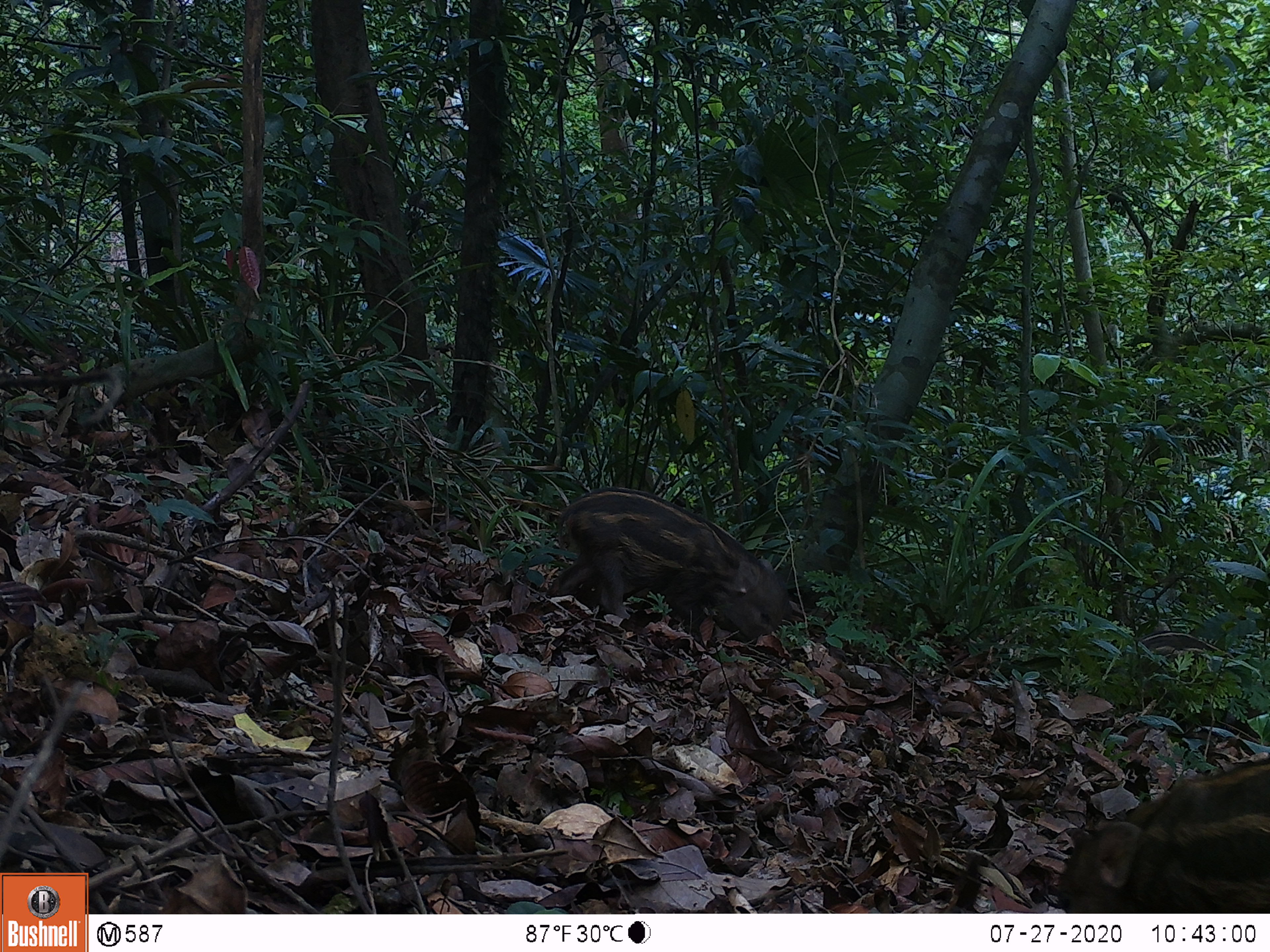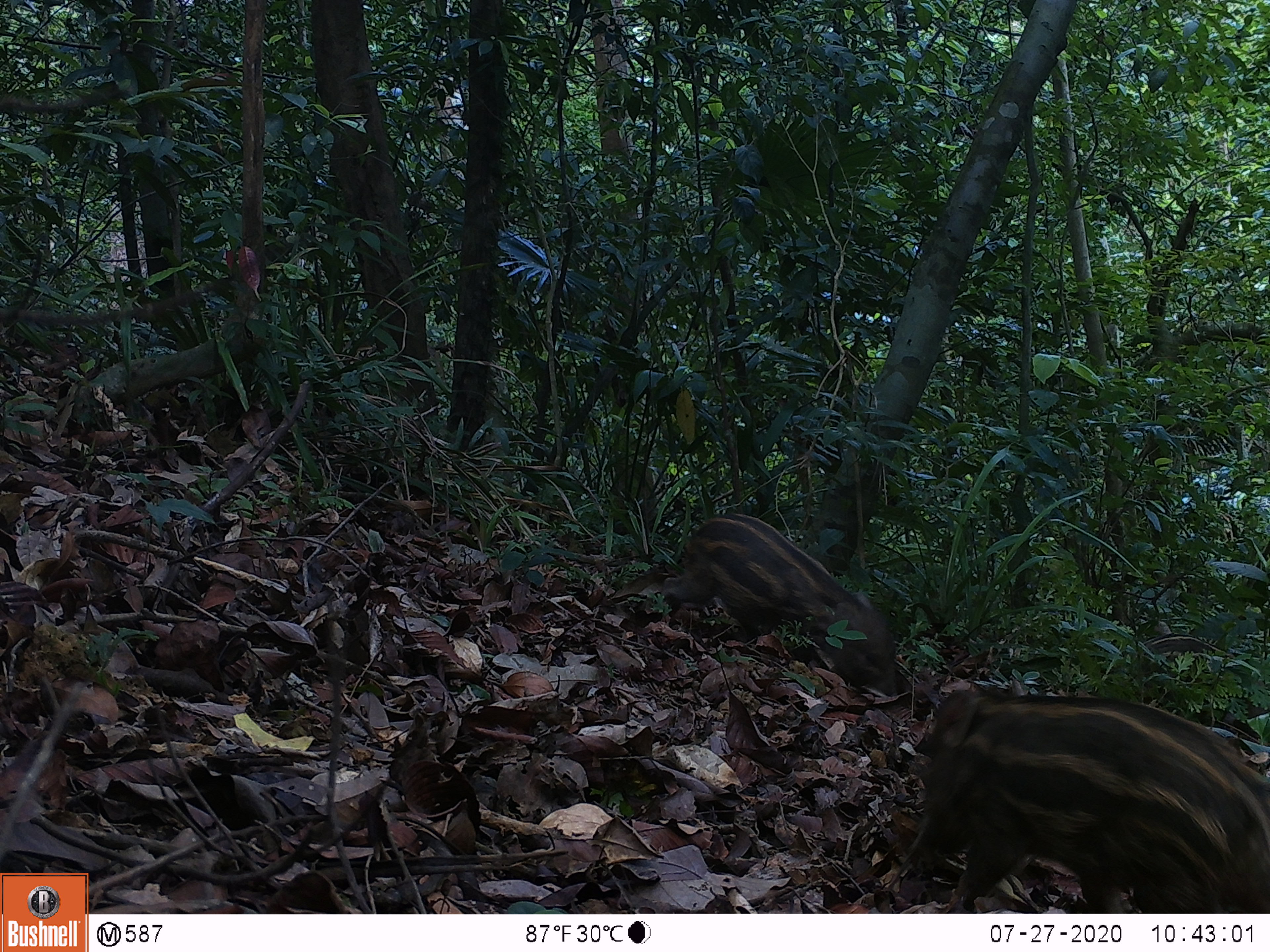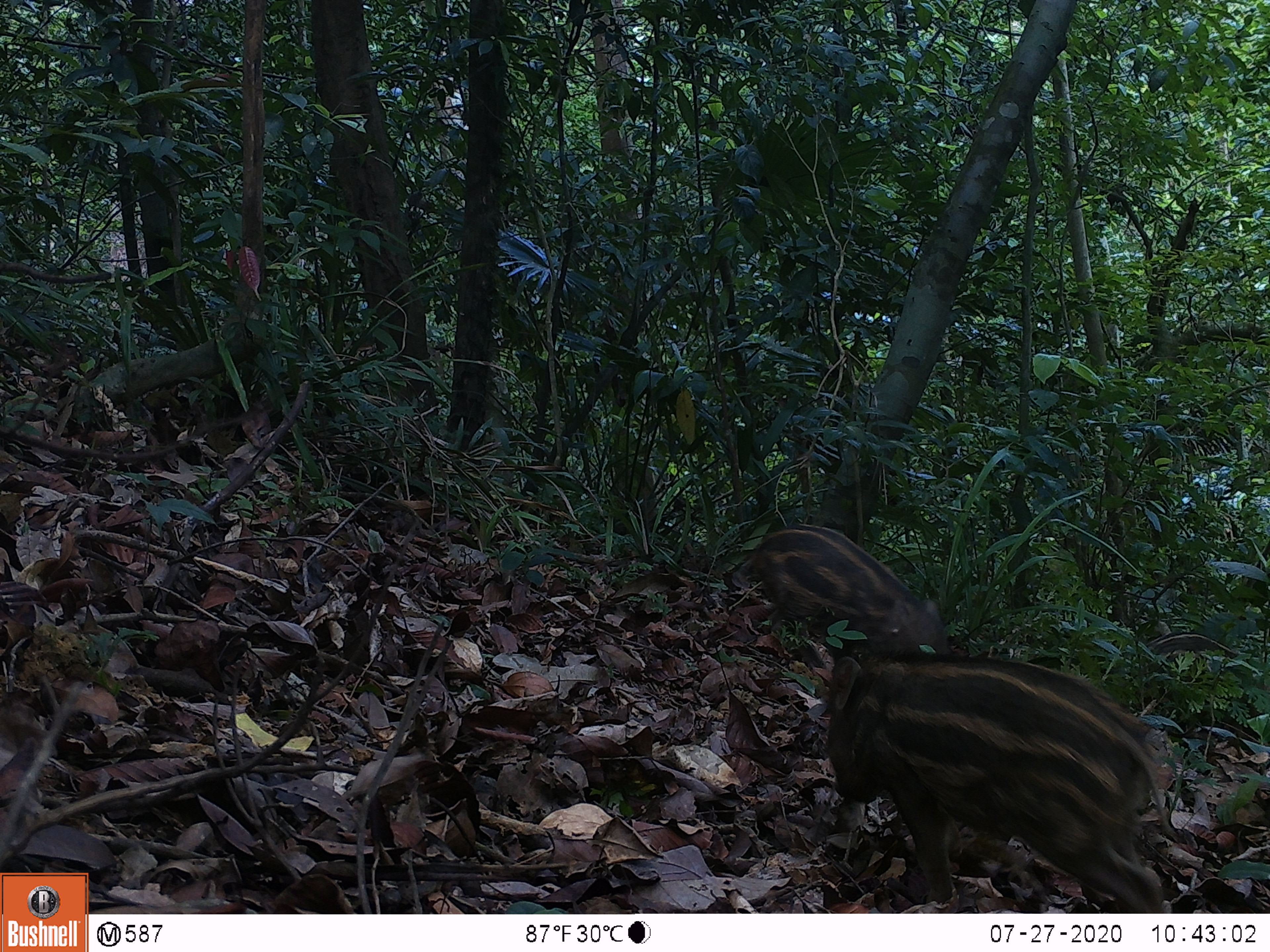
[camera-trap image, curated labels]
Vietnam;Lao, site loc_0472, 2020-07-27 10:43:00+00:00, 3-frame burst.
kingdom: Animalia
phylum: Chordata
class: Mammalia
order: Artiodactyla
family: Suidae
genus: Sus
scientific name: Sus scrofa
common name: eurasian wild pig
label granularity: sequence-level